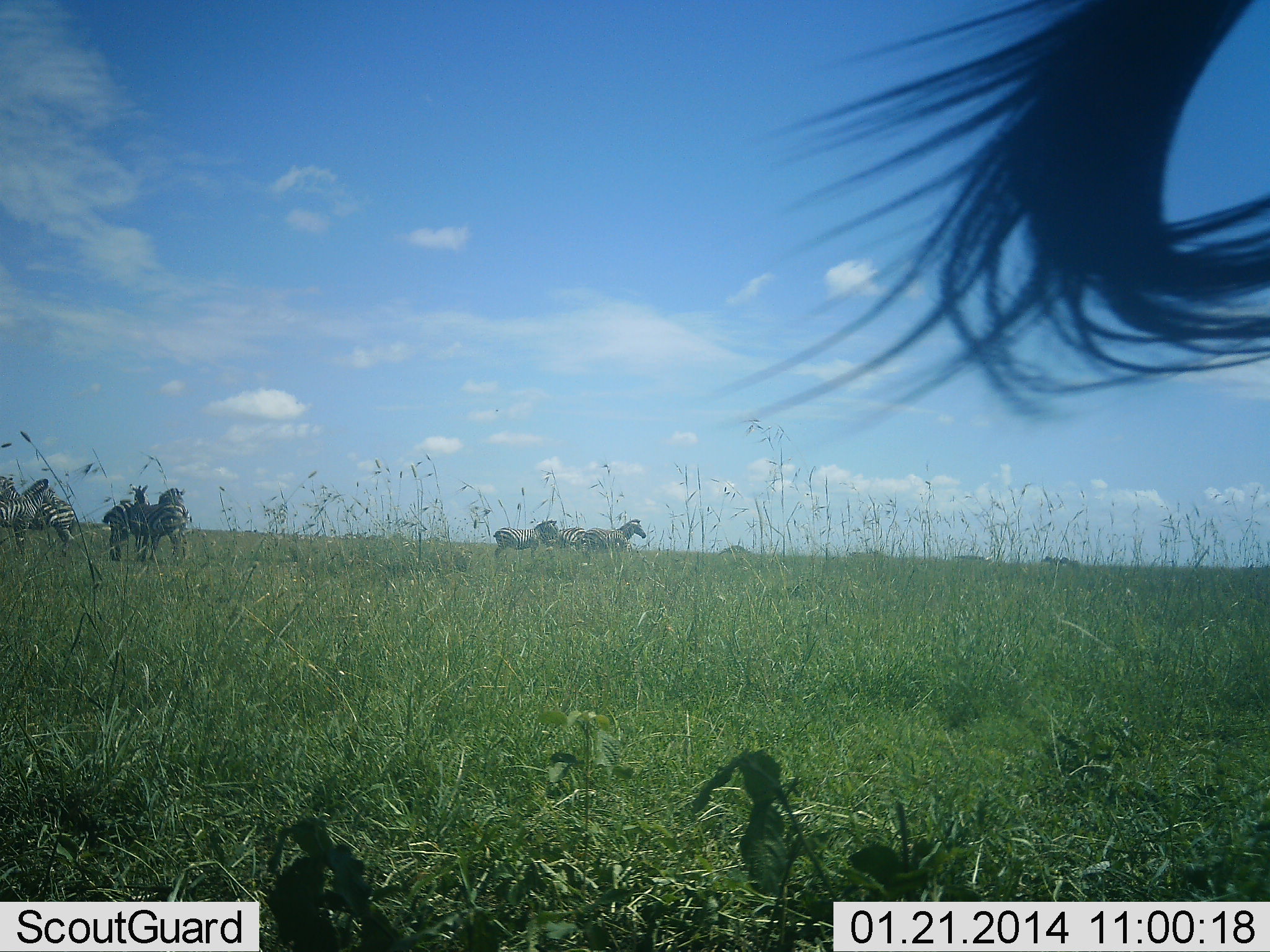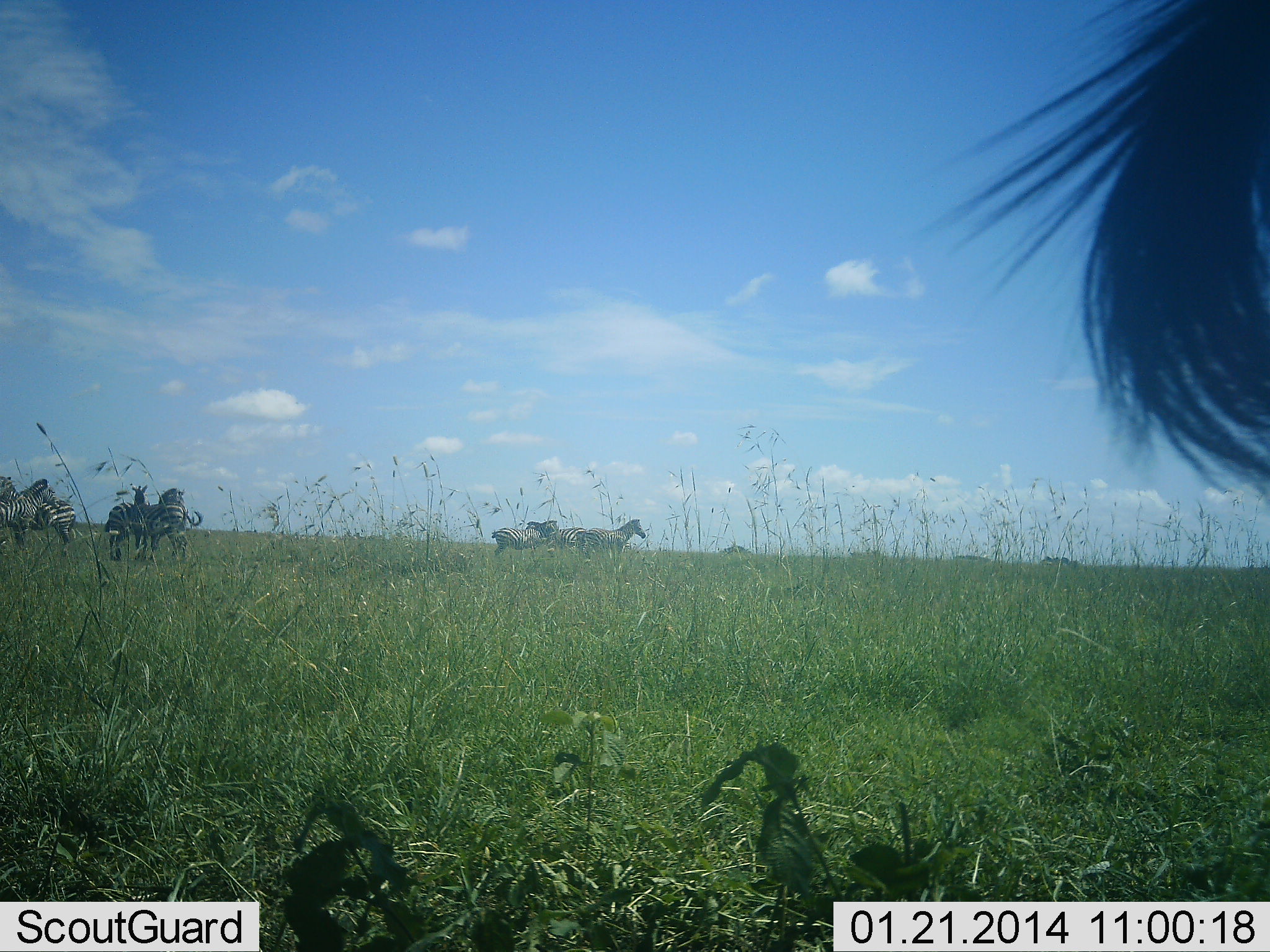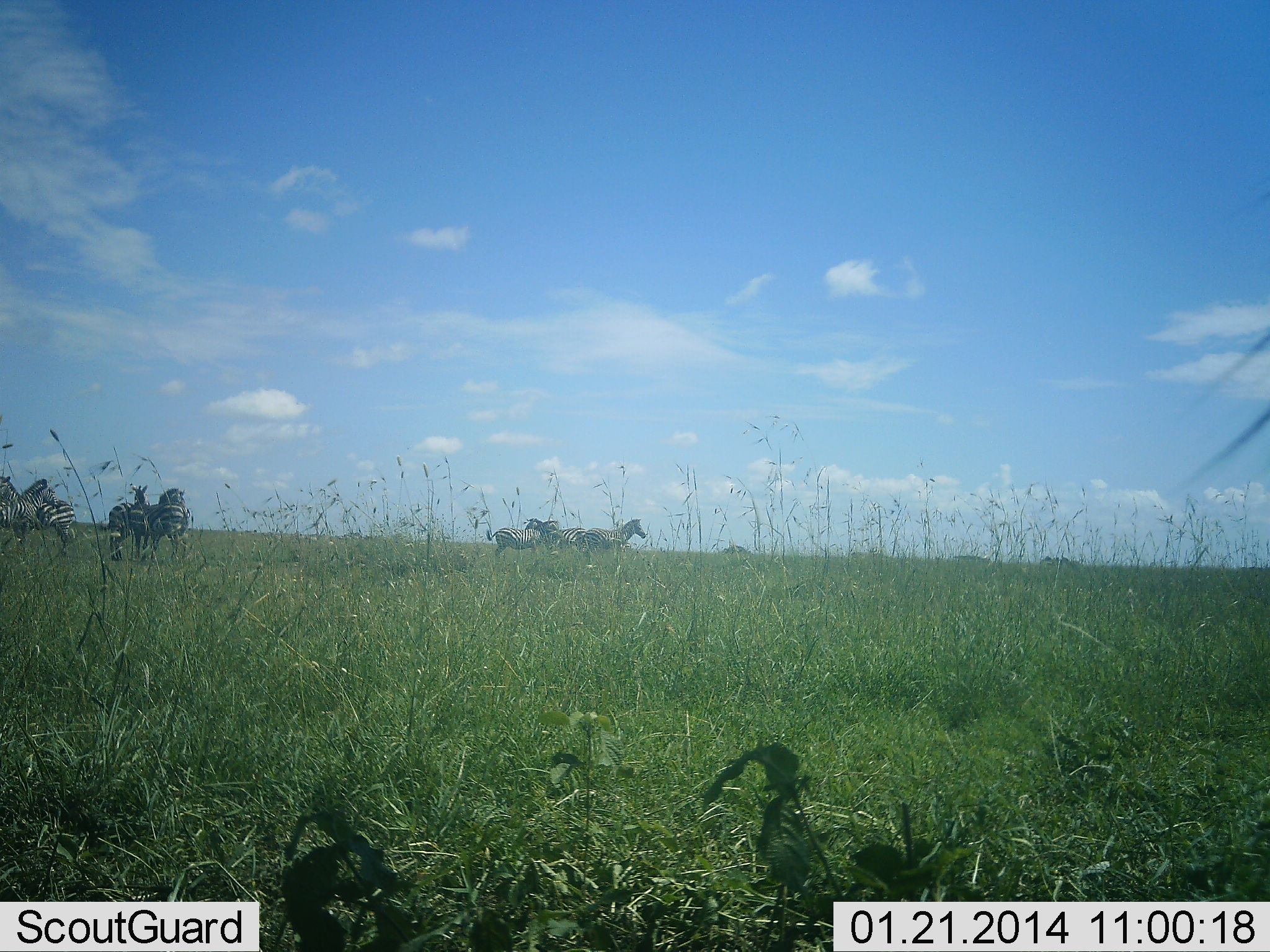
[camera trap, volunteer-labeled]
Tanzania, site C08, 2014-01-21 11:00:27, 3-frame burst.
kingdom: Animalia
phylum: Chordata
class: Mammalia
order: Perissodactyla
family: Equidae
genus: Equus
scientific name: Equus quagga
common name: plains zebra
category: zebra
Zebra (plains zebra) (Equus quagga), count 9. Behavior (volunteer vote fractions): standing 90%, resting 10%, moving 10%, interacting 0%. Young present (vote fraction): 0%. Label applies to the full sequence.